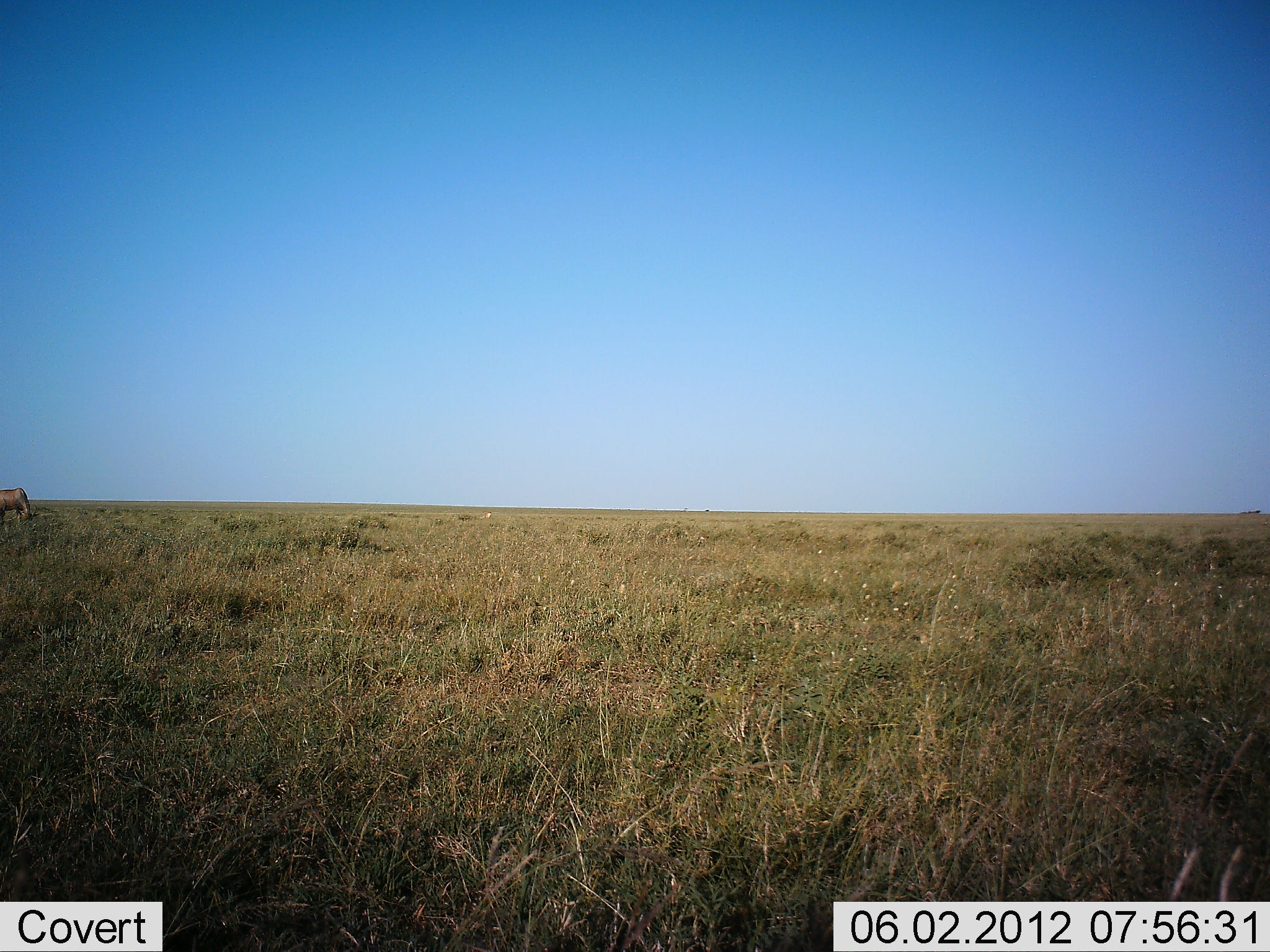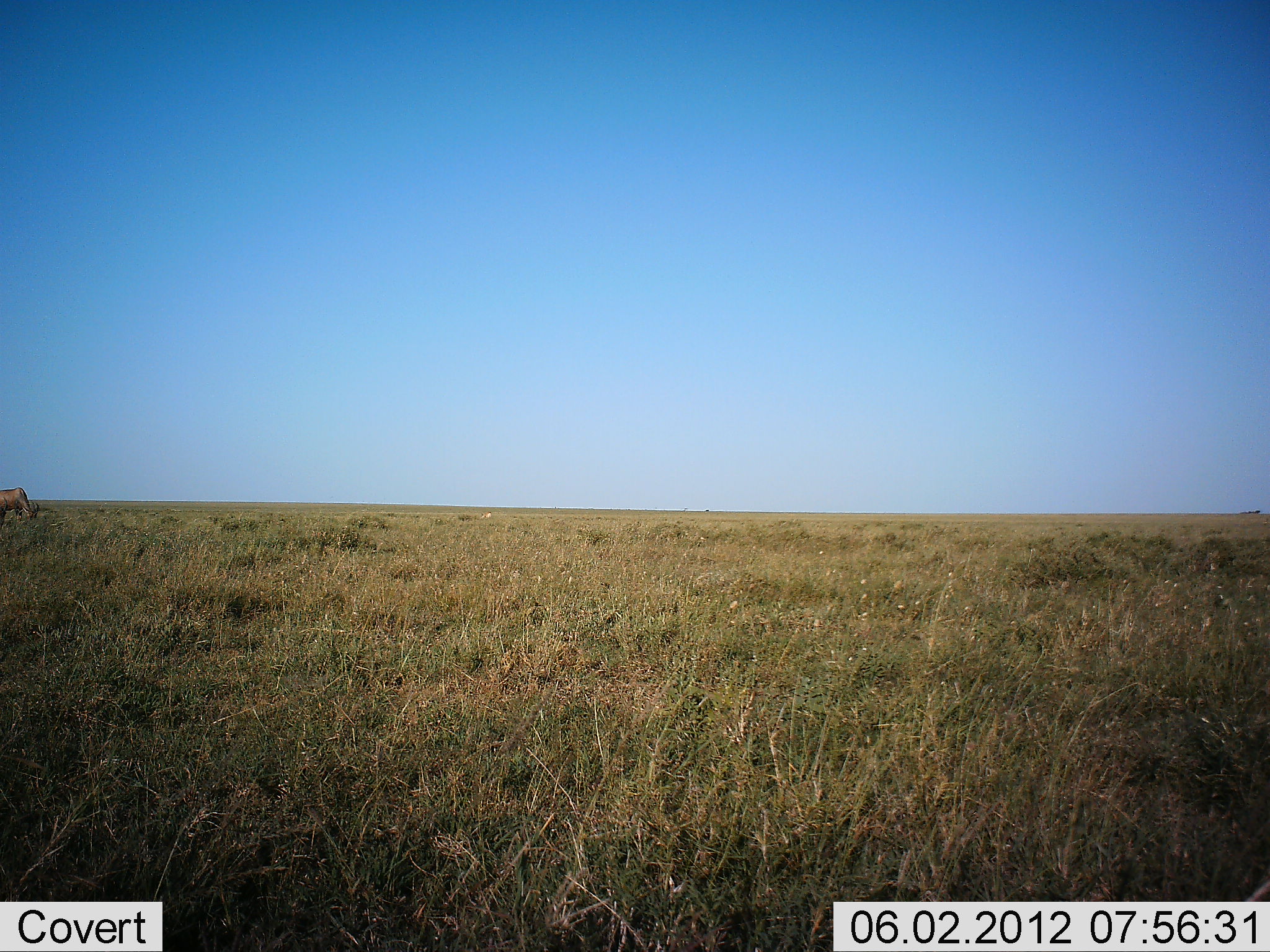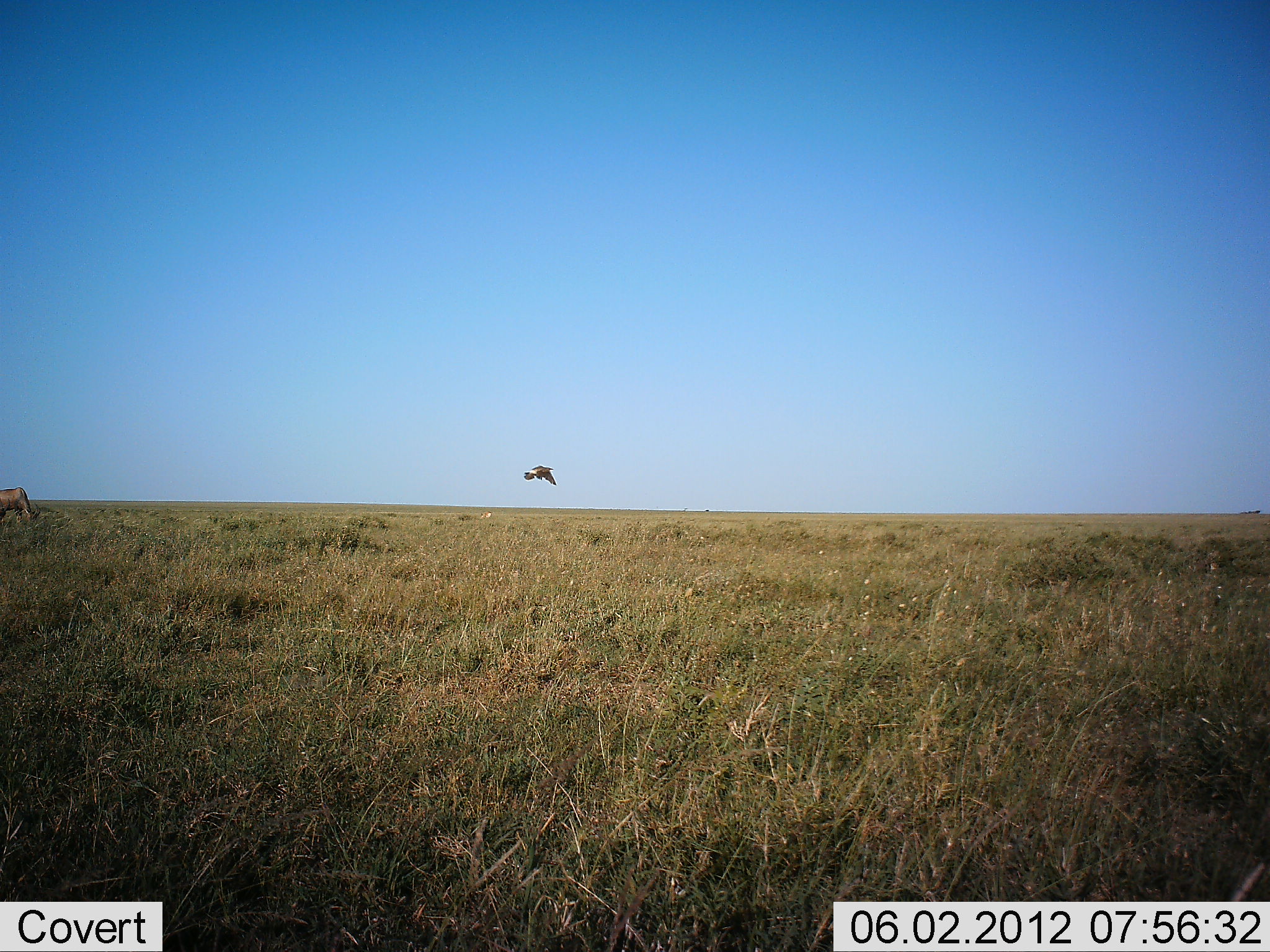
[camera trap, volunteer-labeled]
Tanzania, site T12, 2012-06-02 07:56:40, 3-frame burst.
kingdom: Animalia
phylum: Chordata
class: Mammalia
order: Artiodactyla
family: Bovidae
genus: Alcelaphus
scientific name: Alcelaphus buselaphus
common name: hartebeest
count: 1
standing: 33%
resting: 0%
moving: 0%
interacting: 0%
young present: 0%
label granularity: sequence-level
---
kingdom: Animalia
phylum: Chordata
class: Aves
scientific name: Aves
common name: bird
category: otherbird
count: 1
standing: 0%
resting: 0%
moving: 100%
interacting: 0%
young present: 0%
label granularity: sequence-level